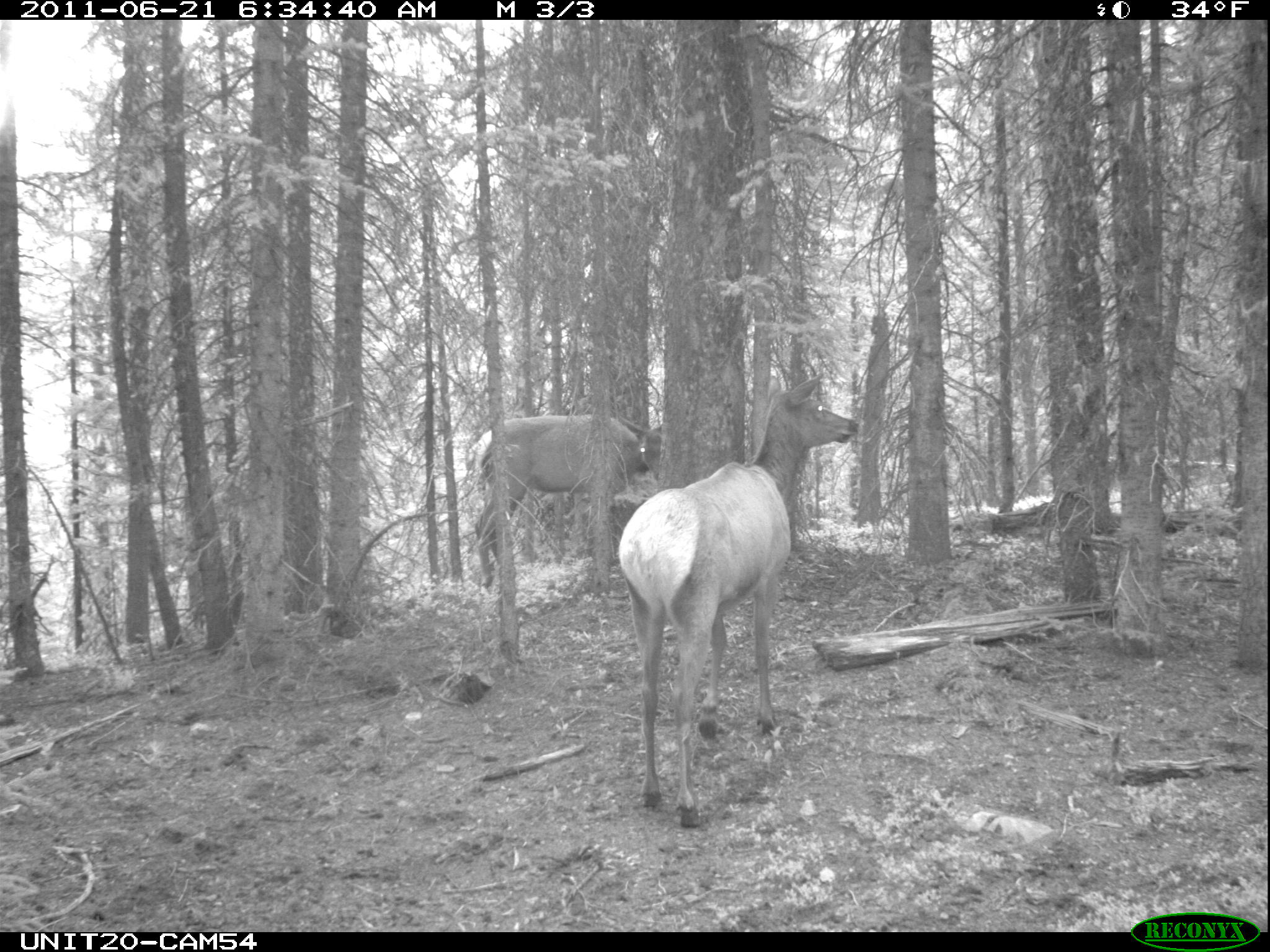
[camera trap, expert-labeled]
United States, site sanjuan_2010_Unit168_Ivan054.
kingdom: Animalia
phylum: Chordata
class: Mammalia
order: Artiodactyla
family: Cervidae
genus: Cervus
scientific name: Cervus elaphus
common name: red deer